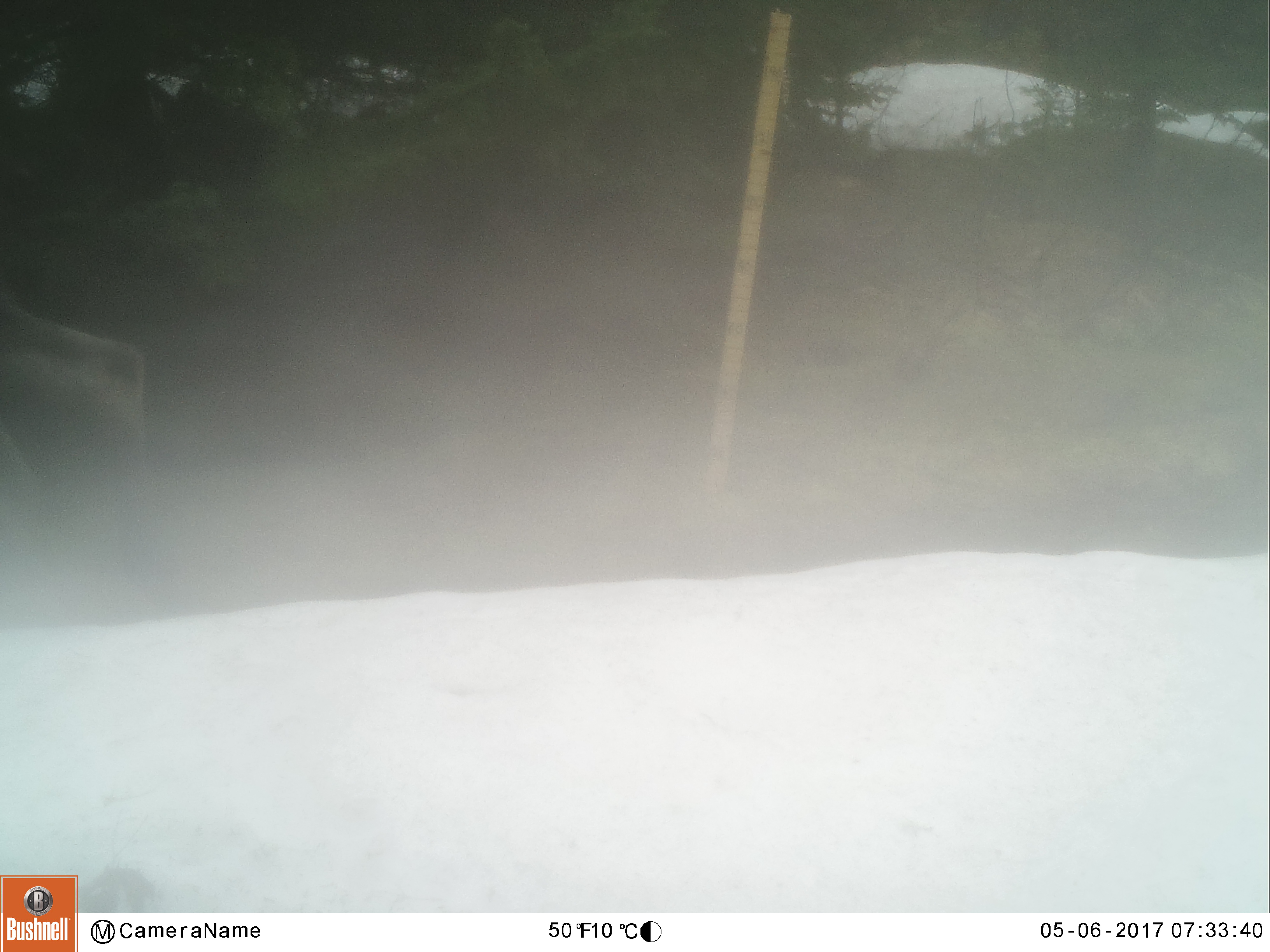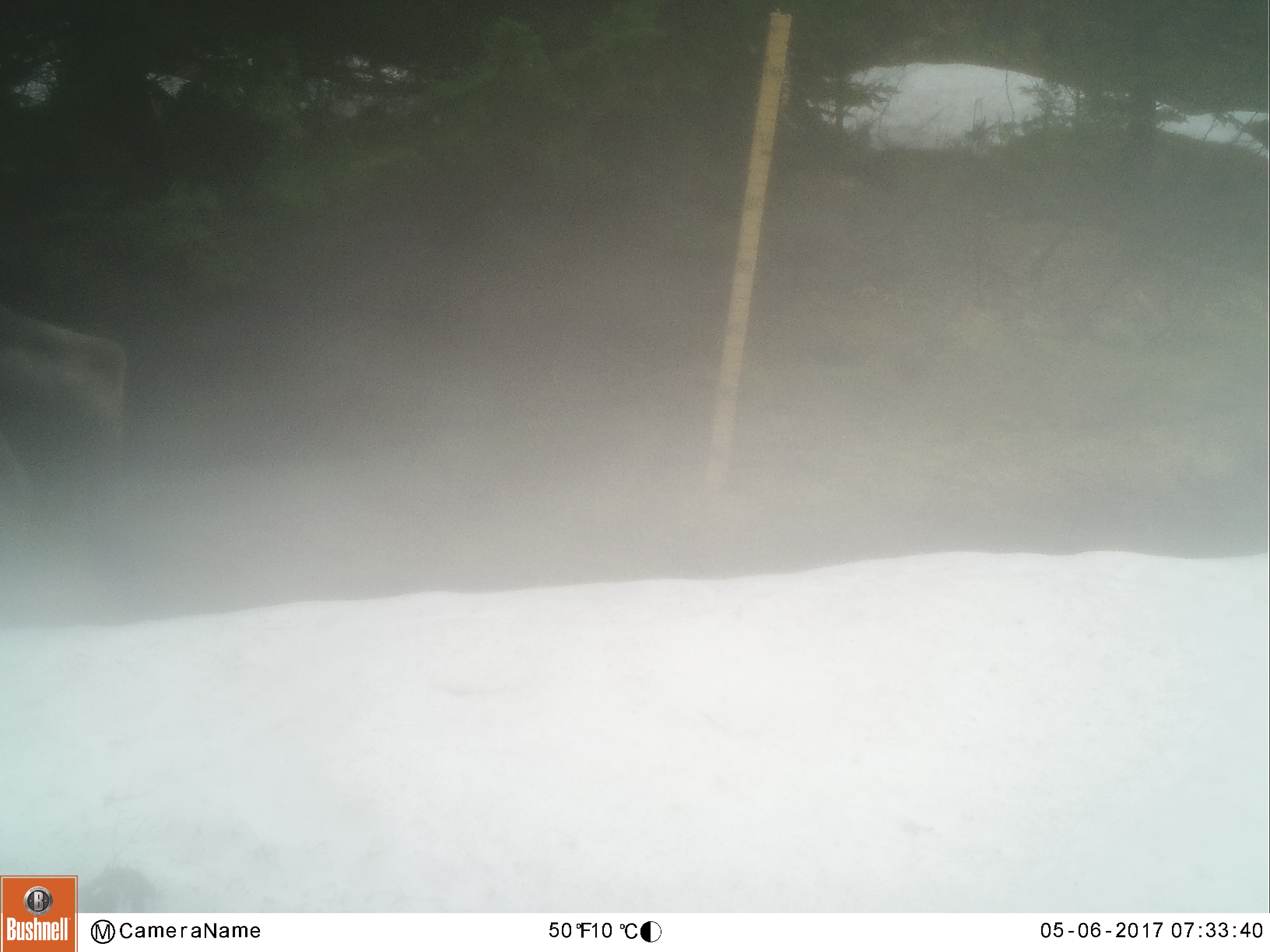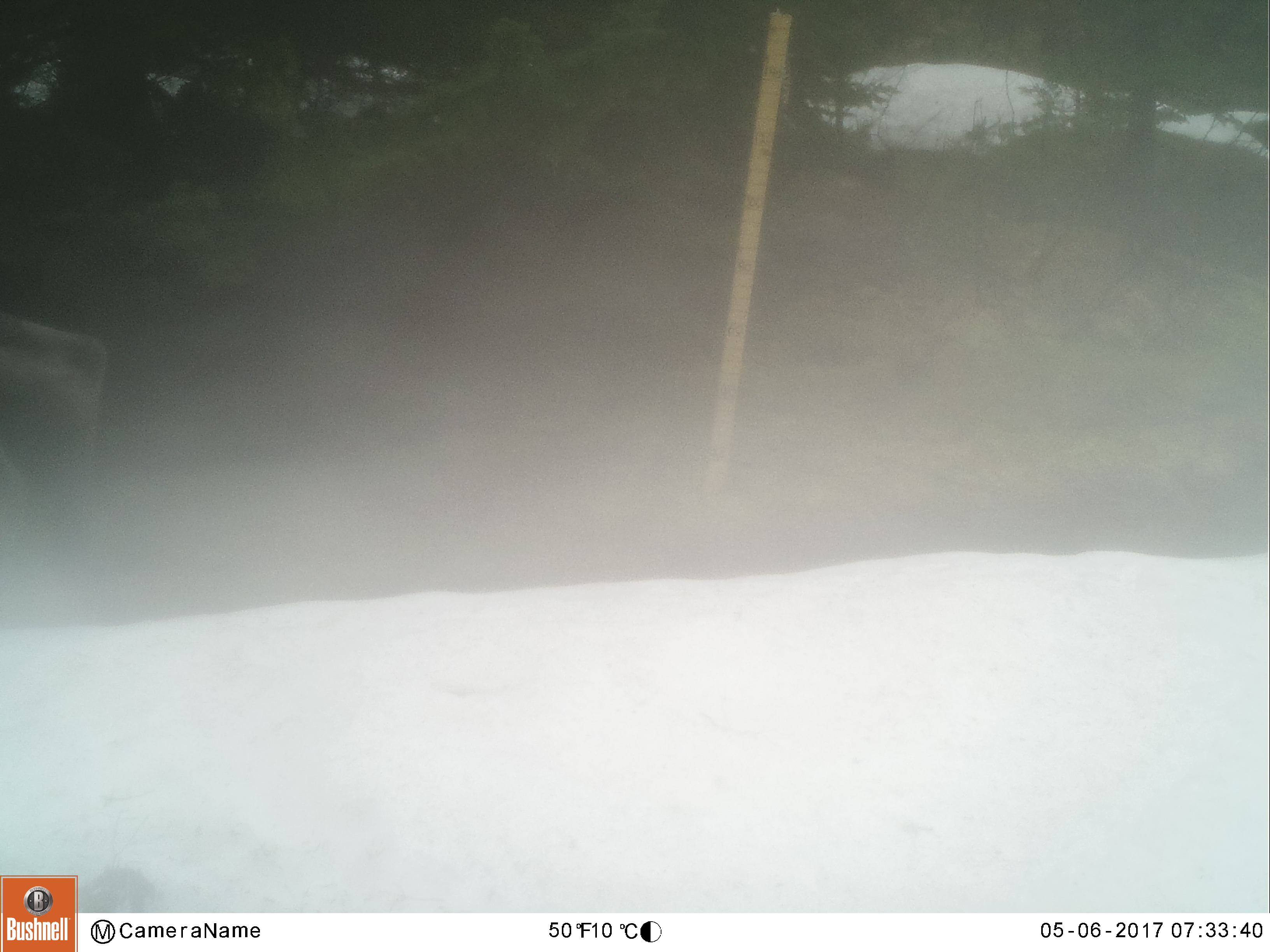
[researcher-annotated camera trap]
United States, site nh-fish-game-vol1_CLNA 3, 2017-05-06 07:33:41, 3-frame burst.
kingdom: Animalia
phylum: Chordata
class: Mammalia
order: Artiodactyla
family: Cervidae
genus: Alces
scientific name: Alces alces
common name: moose